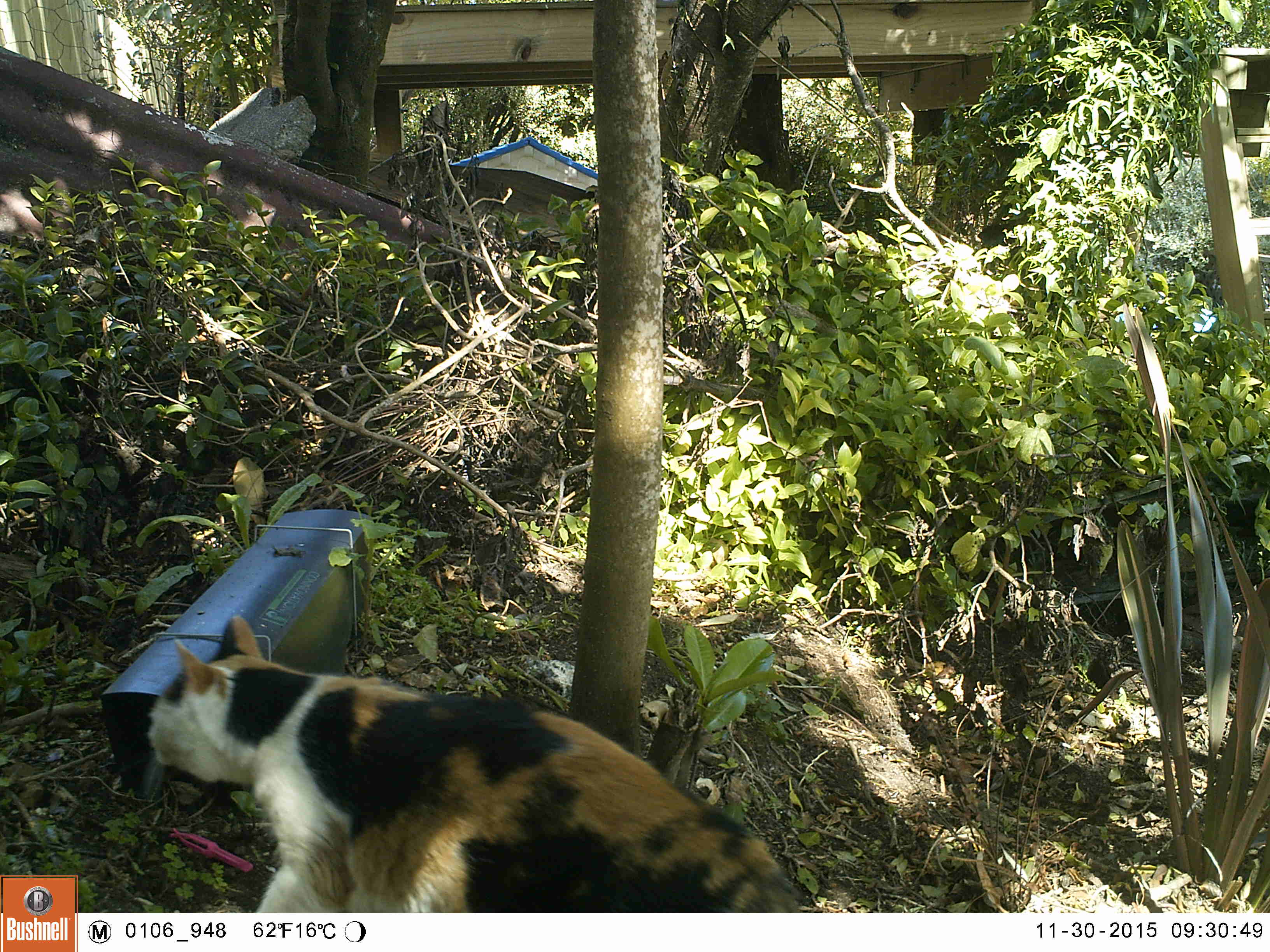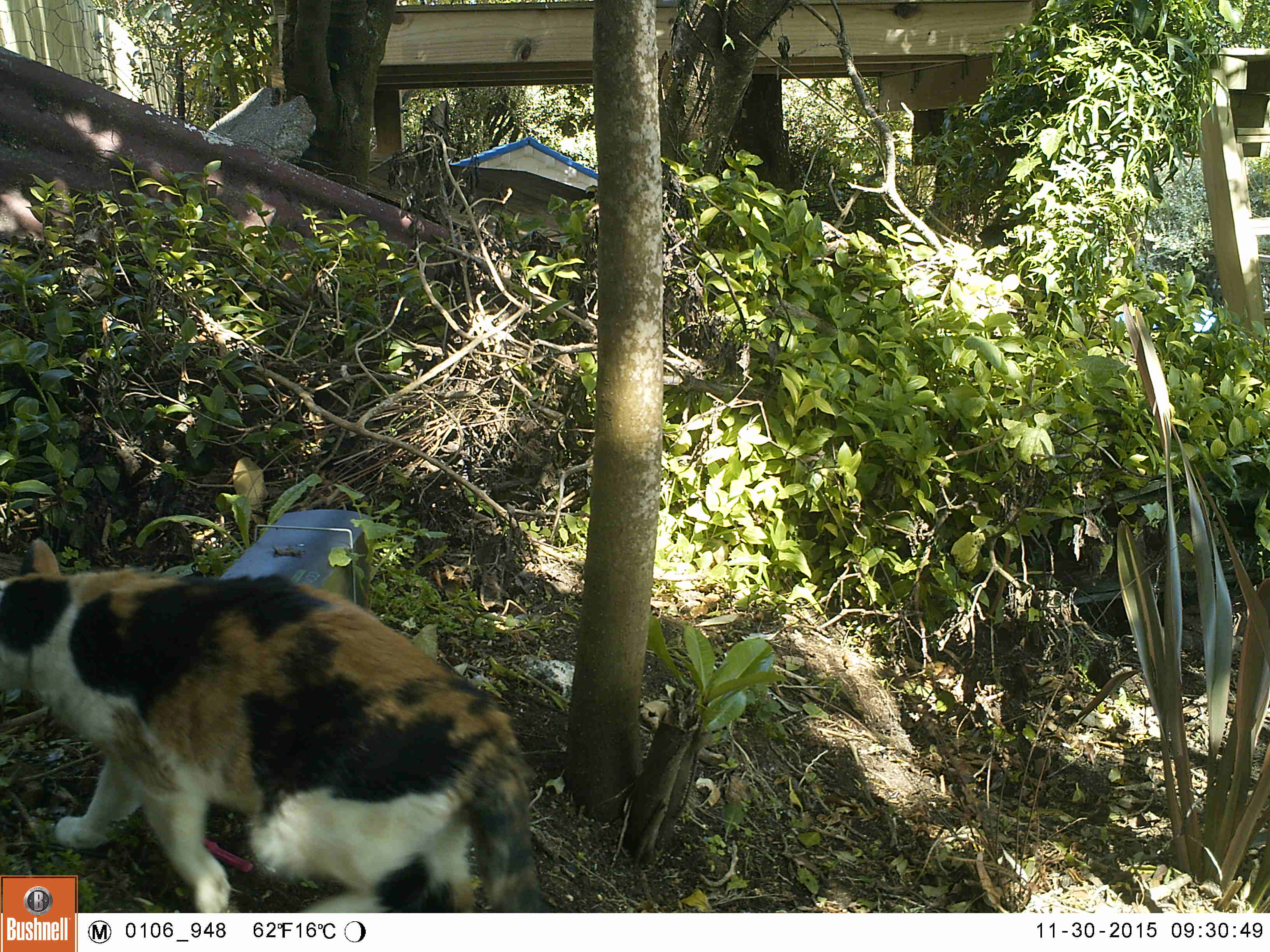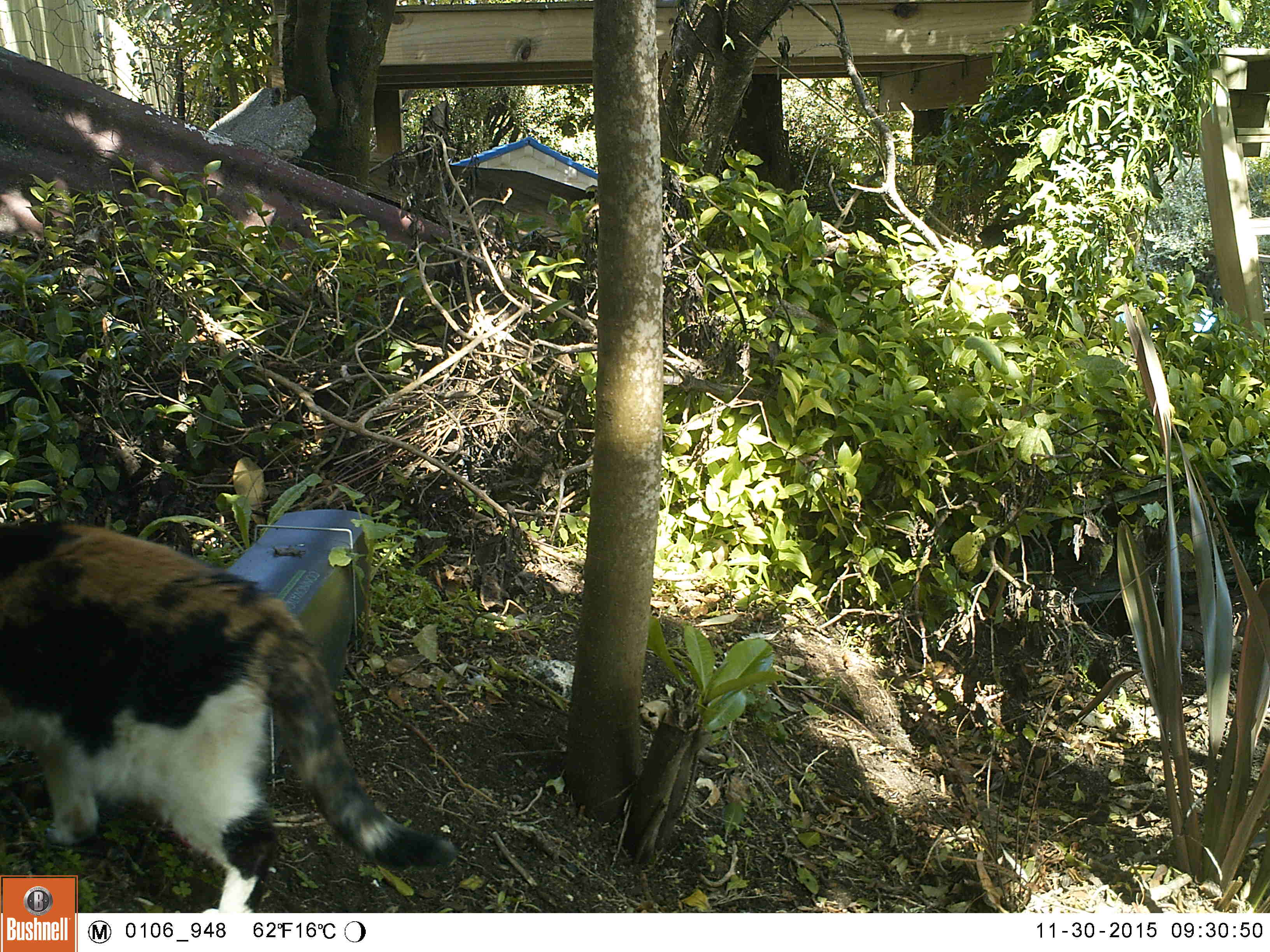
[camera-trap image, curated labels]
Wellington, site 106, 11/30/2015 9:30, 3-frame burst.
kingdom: Animalia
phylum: Chordata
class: Mammalia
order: Carnivora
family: Felidae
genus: Felis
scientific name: Felis catus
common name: cat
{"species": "cat (Felis catus)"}